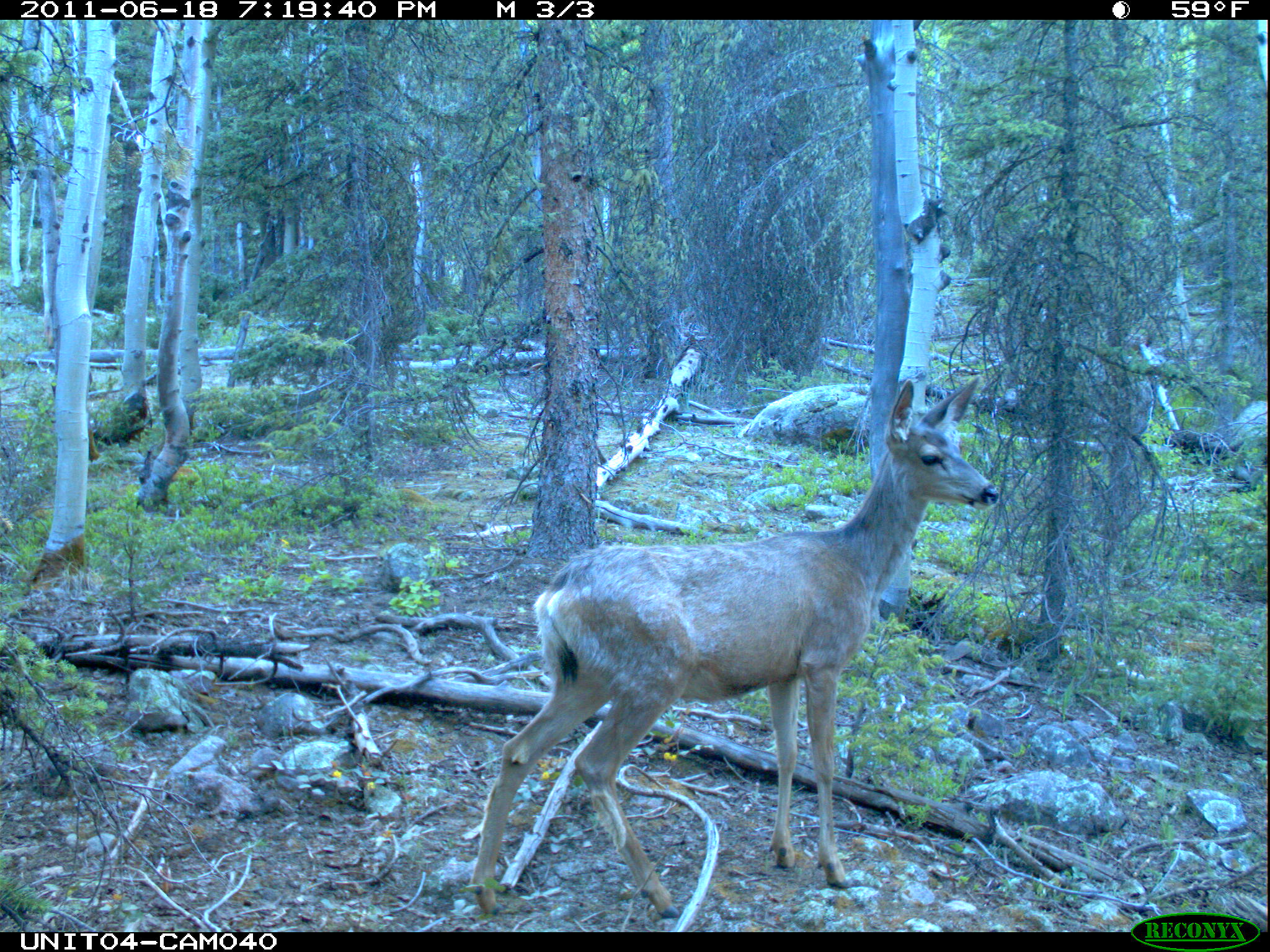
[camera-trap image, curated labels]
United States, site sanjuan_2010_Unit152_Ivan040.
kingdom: Animalia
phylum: Chordata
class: Mammalia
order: Artiodactyla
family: Cervidae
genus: Odocoileus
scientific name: Odocoileus hemionus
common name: mule deer